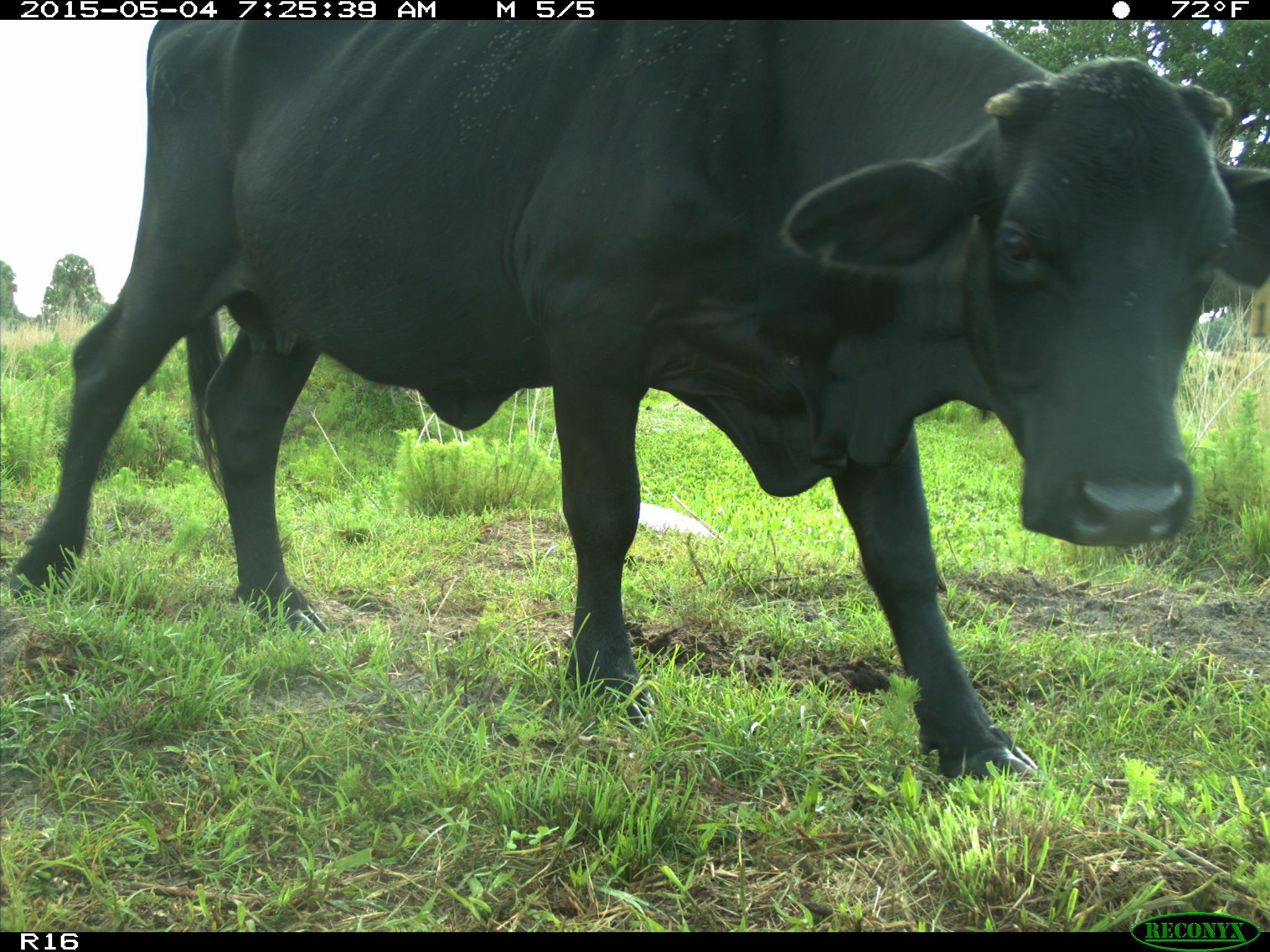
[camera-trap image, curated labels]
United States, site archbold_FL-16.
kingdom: Animalia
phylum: Chordata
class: Mammalia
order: Artiodactyla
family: Bovidae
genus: Bos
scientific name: Bos taurus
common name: domestic cow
Bos taurus (domestic cow).